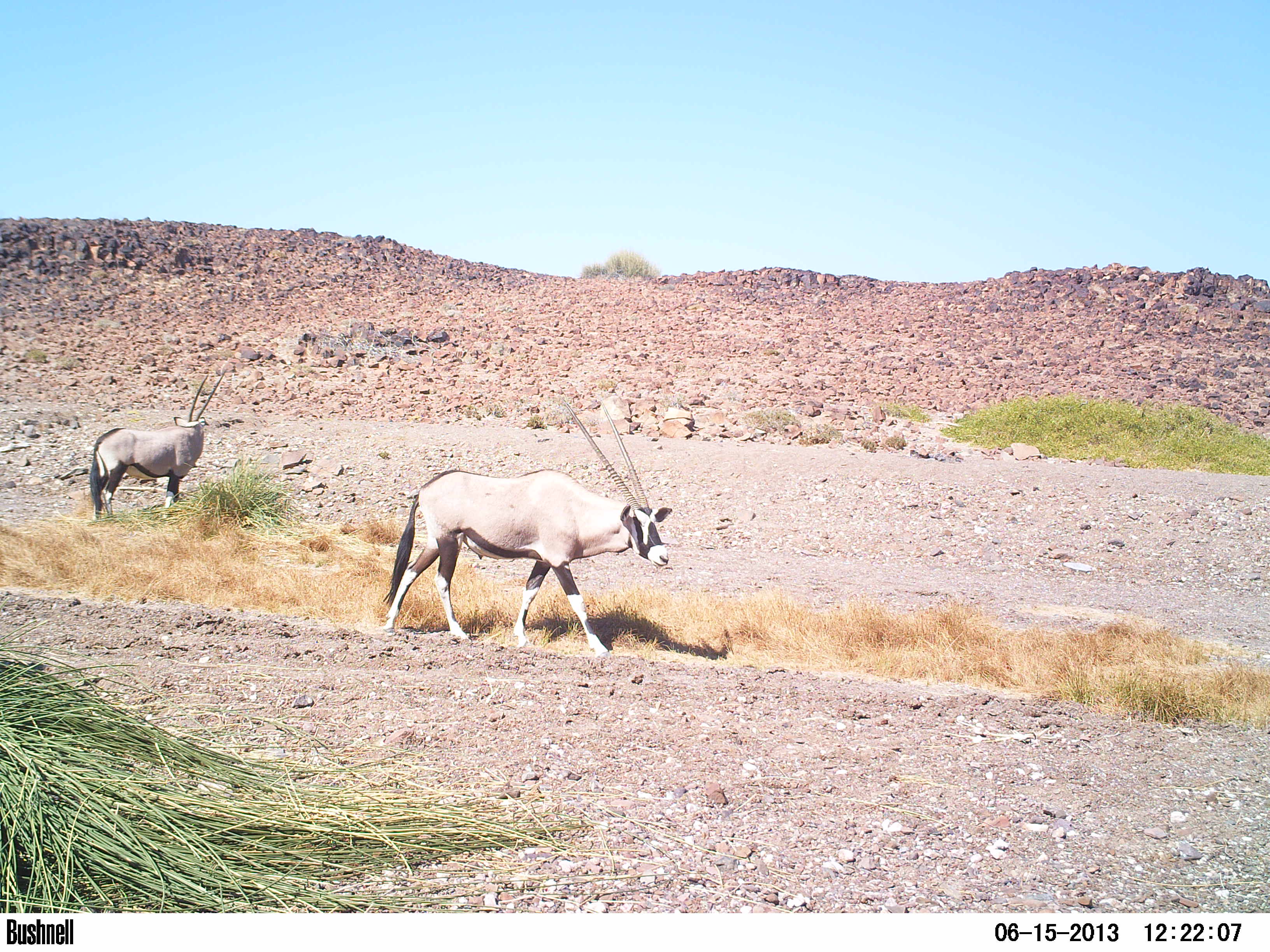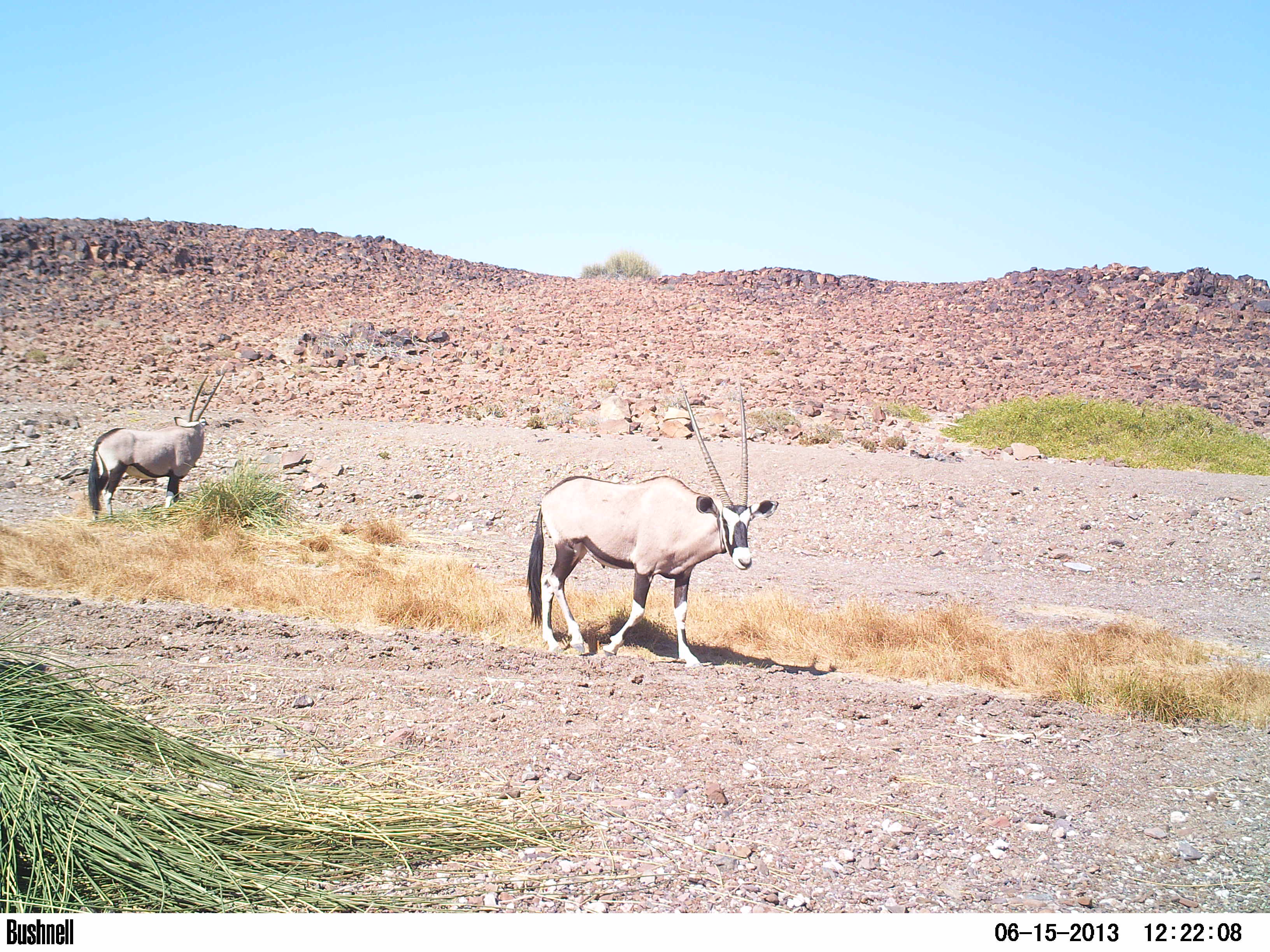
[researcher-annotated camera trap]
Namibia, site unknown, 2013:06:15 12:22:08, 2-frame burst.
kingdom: Animalia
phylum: Chordata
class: Mammalia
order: Artiodactyla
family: Bovidae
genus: Oryx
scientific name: Oryx gazella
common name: gemsbok